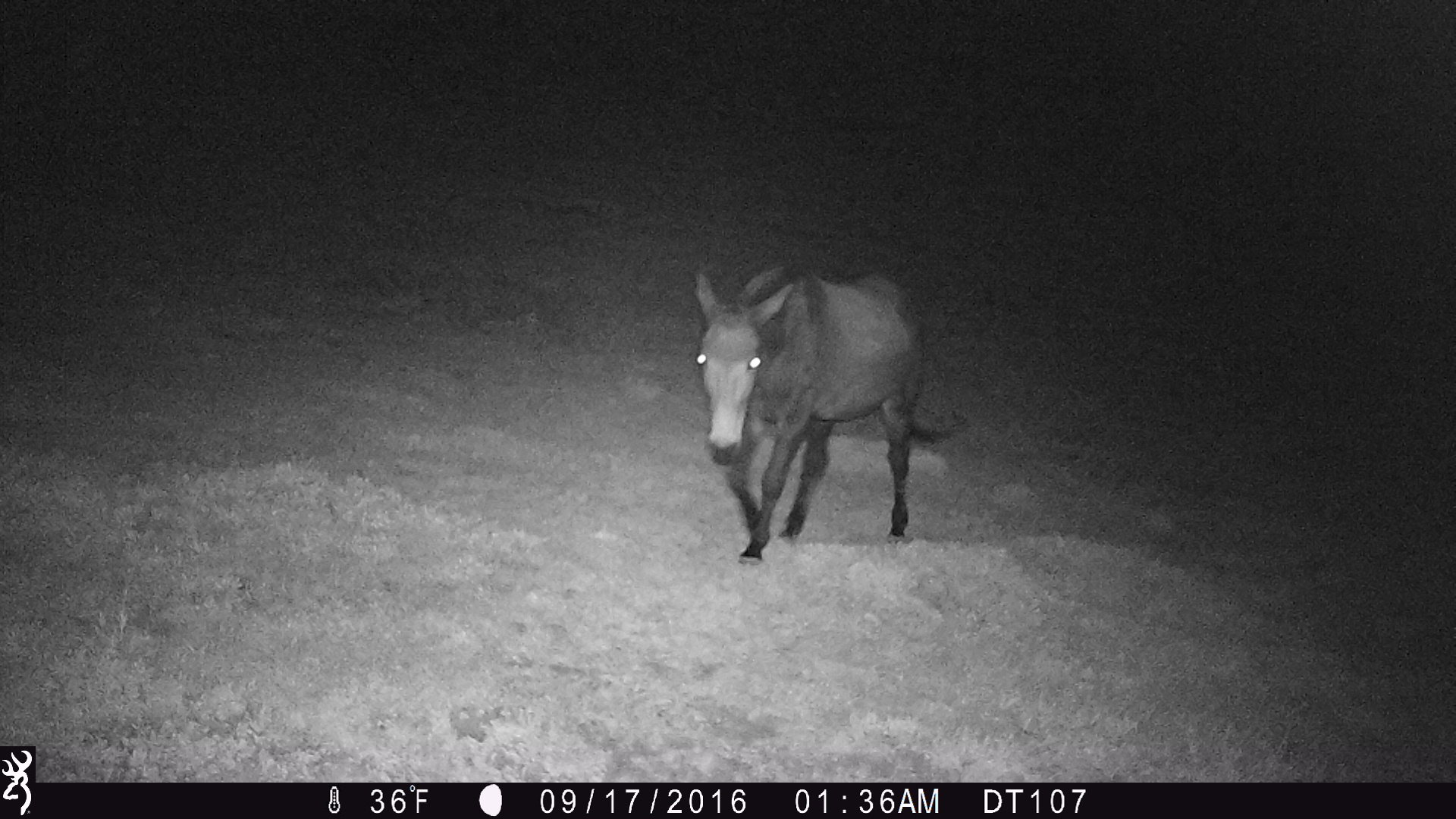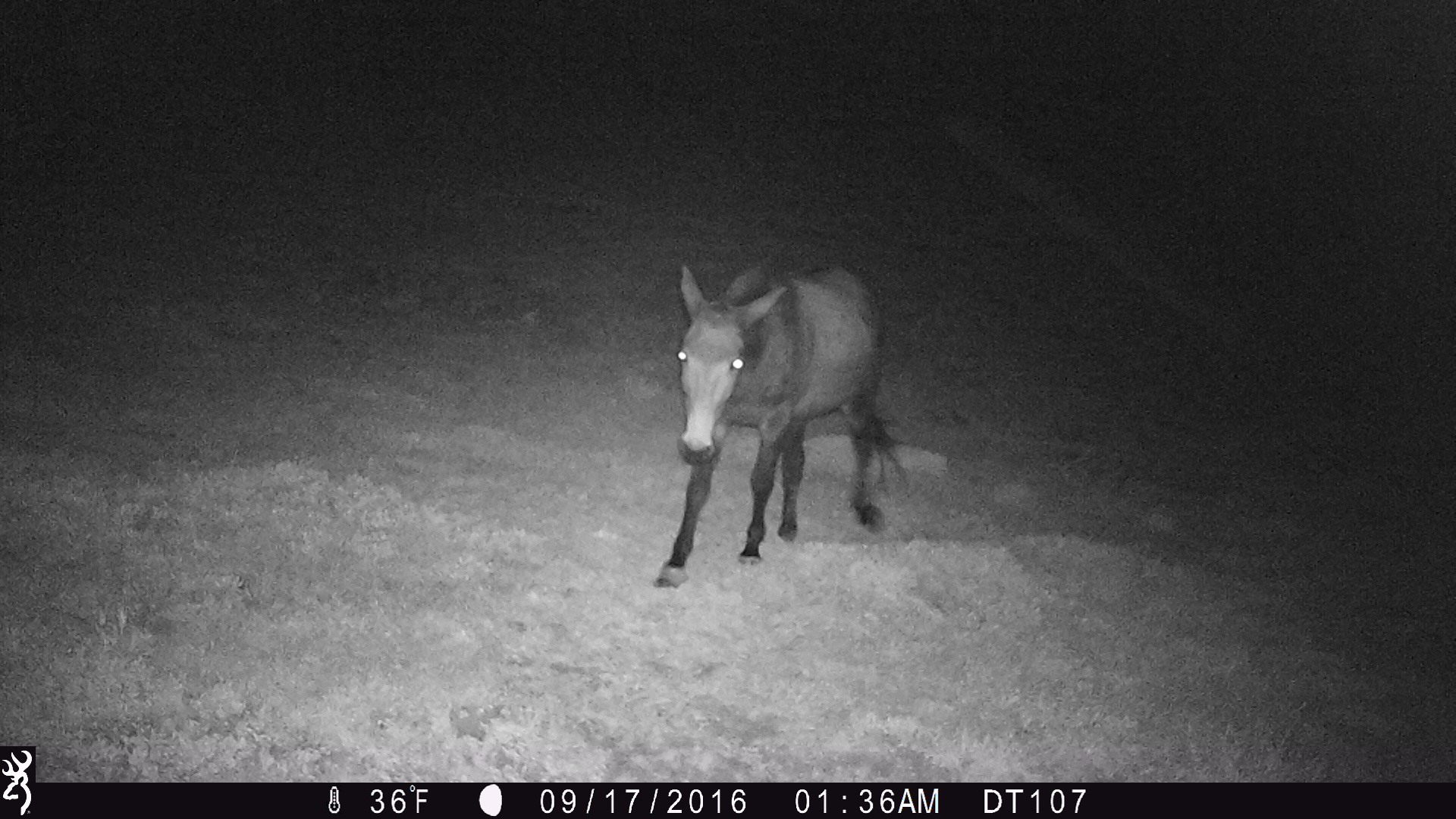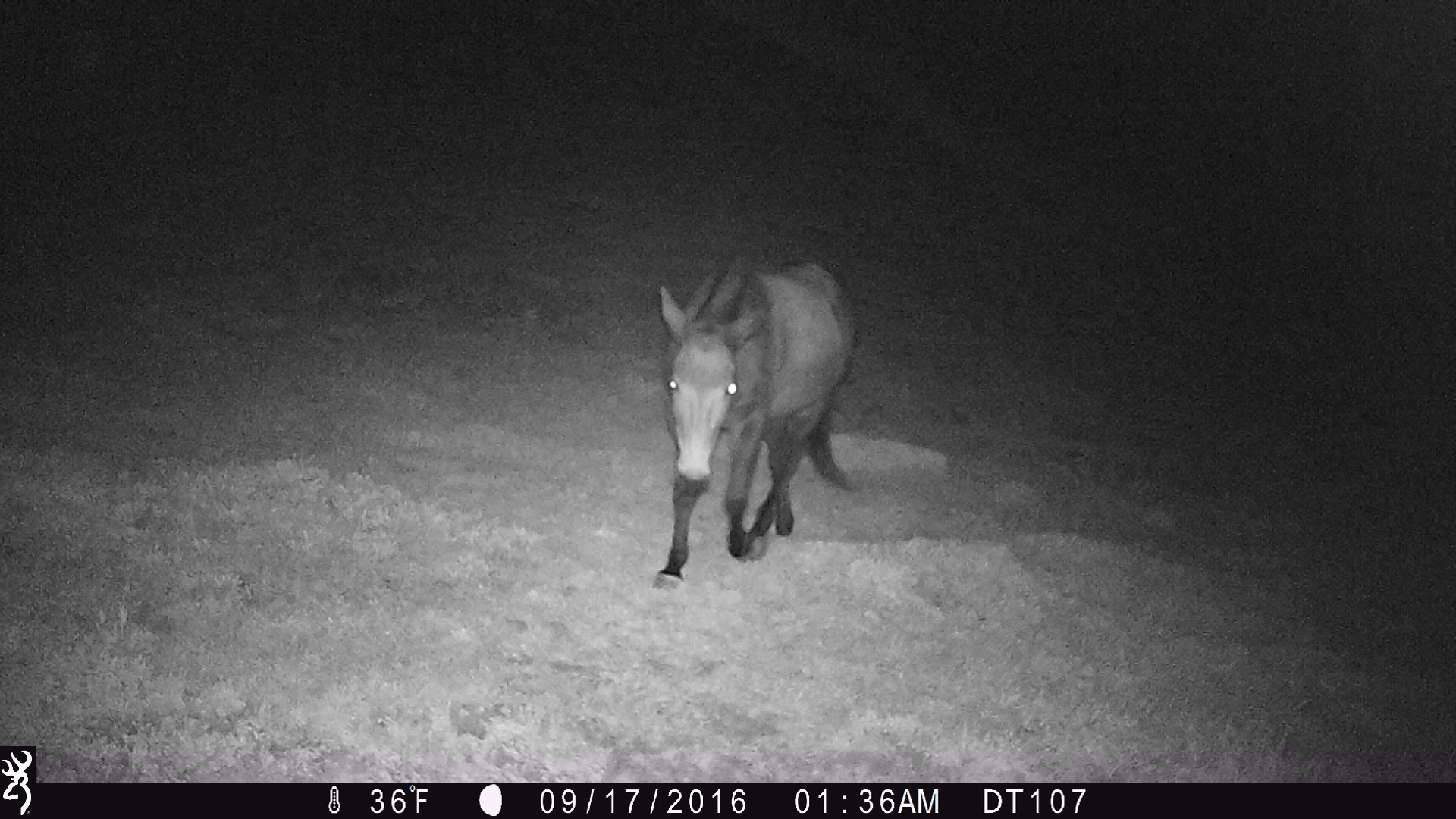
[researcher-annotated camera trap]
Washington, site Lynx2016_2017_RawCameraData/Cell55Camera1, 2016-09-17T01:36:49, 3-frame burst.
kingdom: Animalia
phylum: Chordata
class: Mammalia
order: Perissodactyla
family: Equidae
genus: Equus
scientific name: Equus caballus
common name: domestic horse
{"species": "domestic horse (Equus caballus)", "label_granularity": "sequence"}